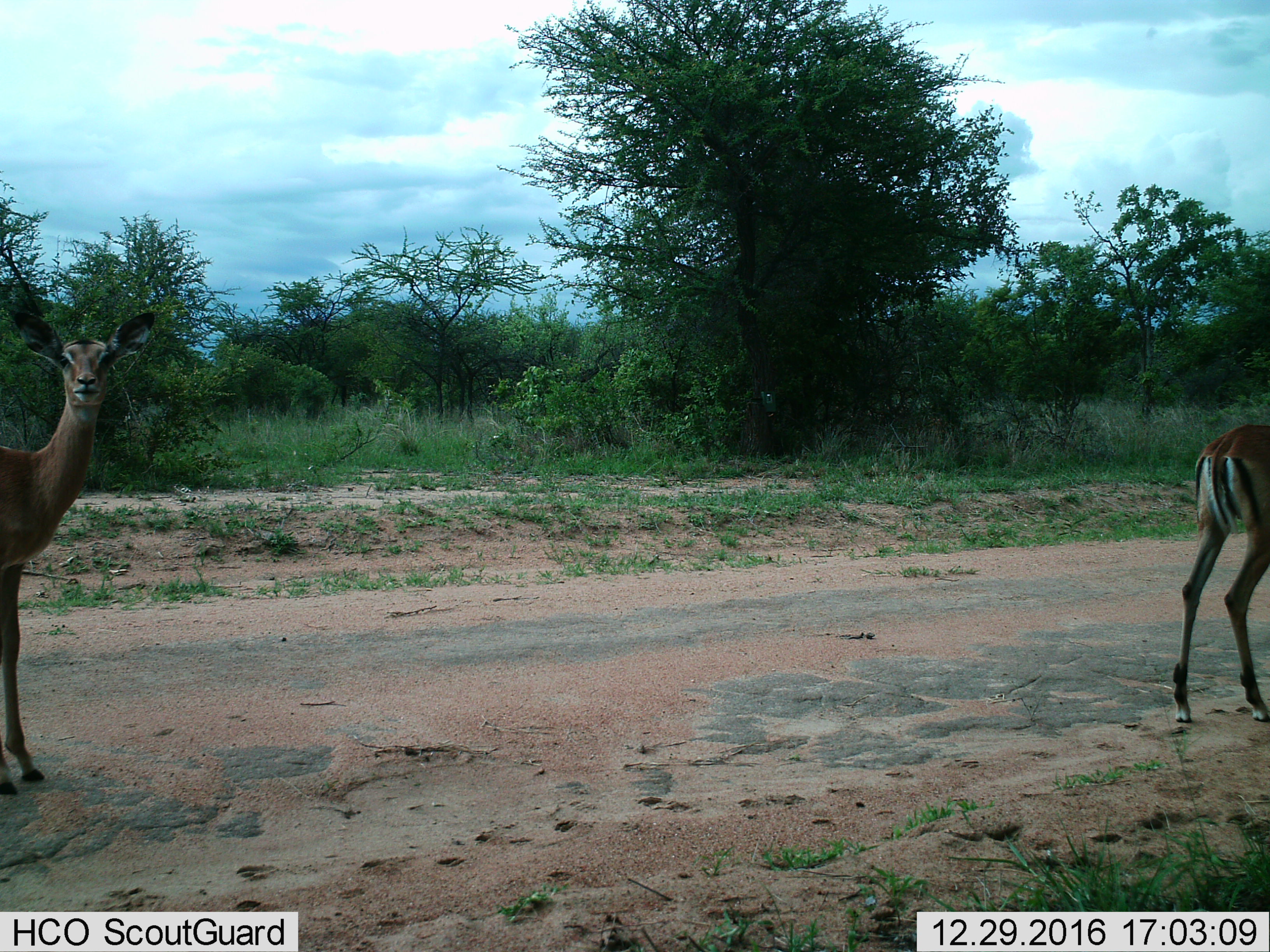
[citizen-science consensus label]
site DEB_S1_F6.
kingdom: Animalia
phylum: Chordata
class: Mammalia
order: Artiodactyla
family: Bovidae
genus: Aepyceros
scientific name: Aepyceros melampus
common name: impala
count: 2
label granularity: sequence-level